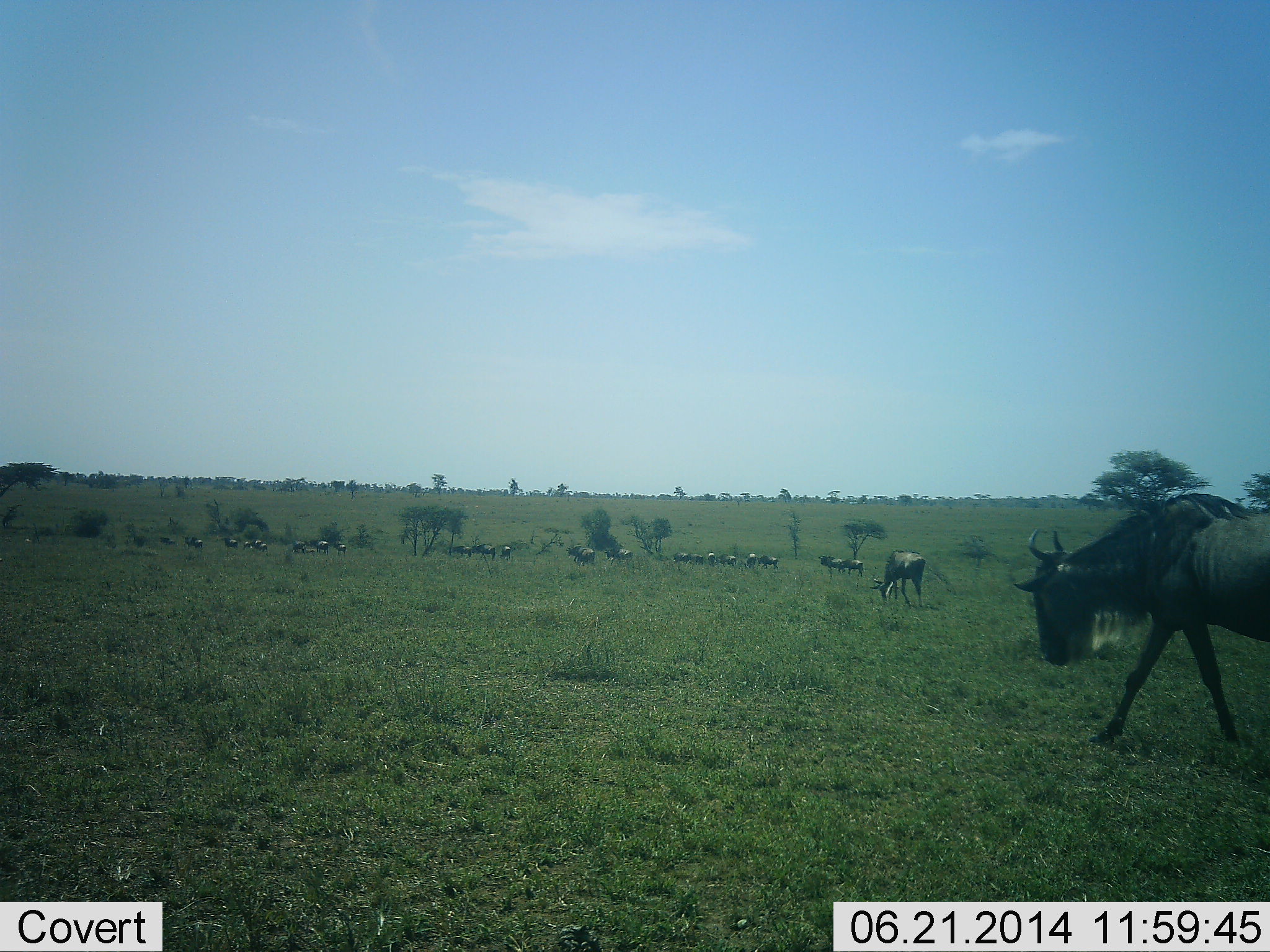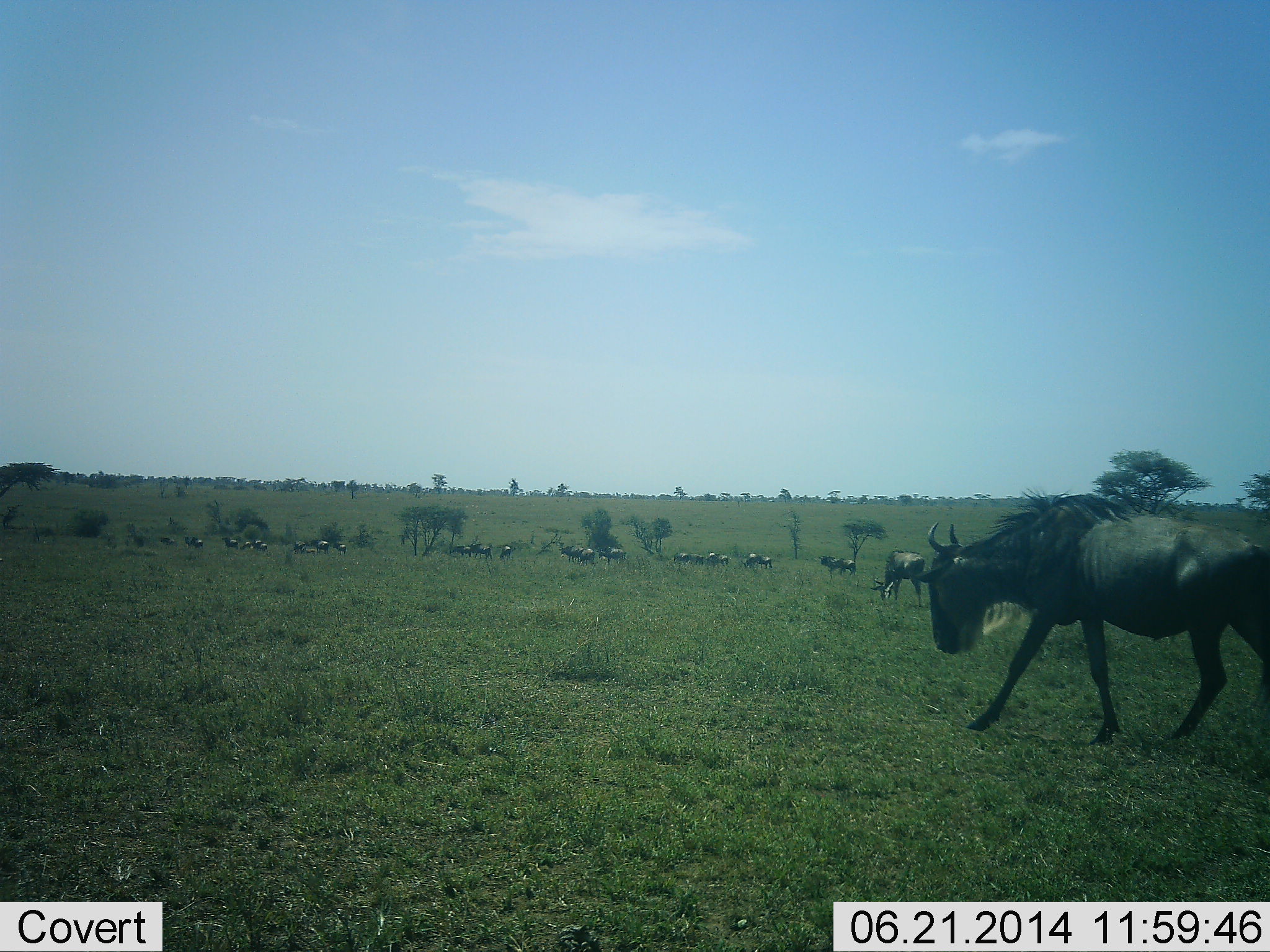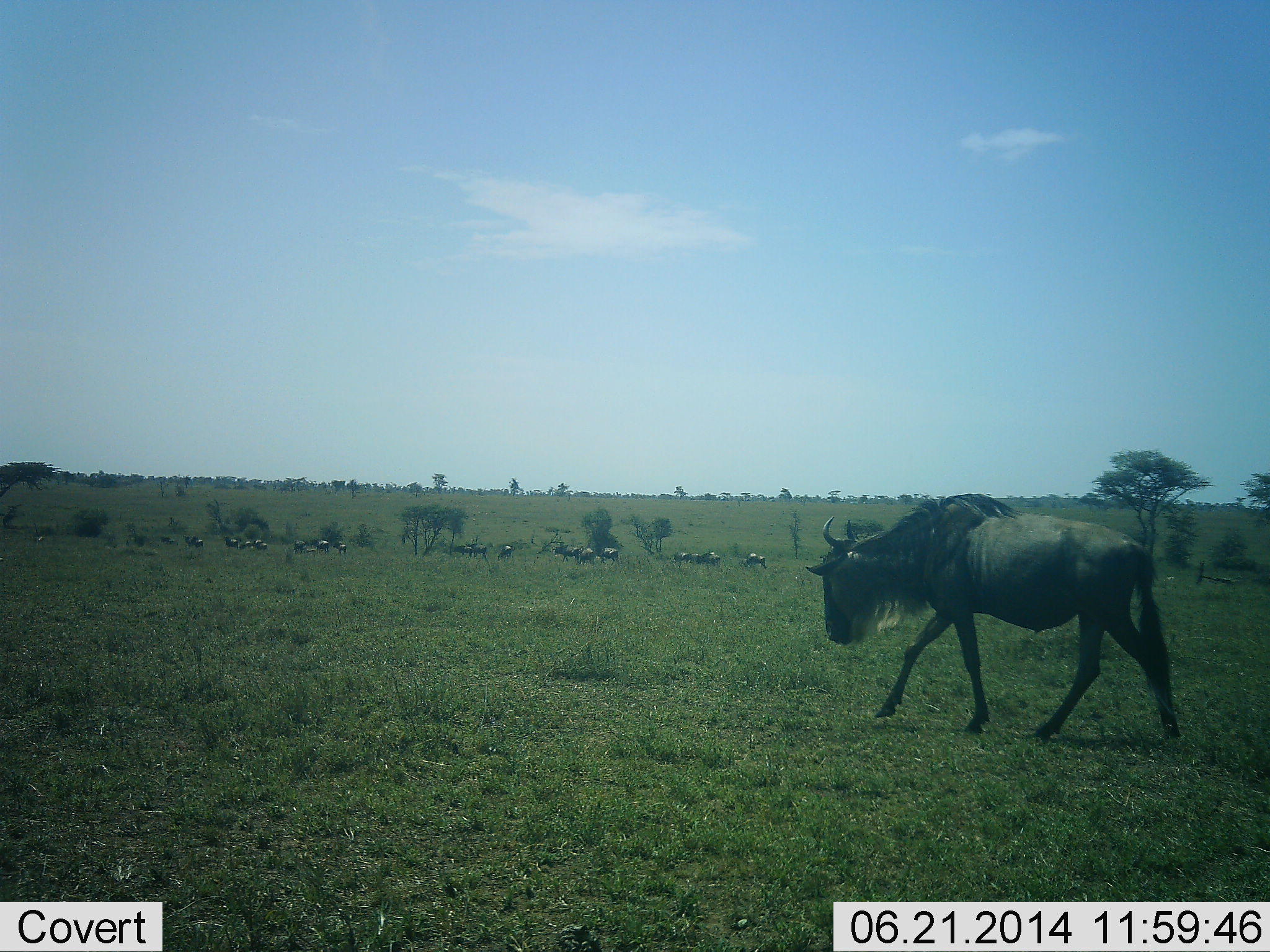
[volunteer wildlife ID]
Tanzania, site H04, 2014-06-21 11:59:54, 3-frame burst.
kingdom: Animalia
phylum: Chordata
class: Mammalia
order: Artiodactyla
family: Bovidae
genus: Connochaetes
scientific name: Connochaetes taurinus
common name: blue wildebeest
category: wildebeest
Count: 11-50.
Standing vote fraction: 50%.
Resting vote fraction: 0%.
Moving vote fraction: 100%.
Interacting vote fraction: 0%.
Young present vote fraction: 0%.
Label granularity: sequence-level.